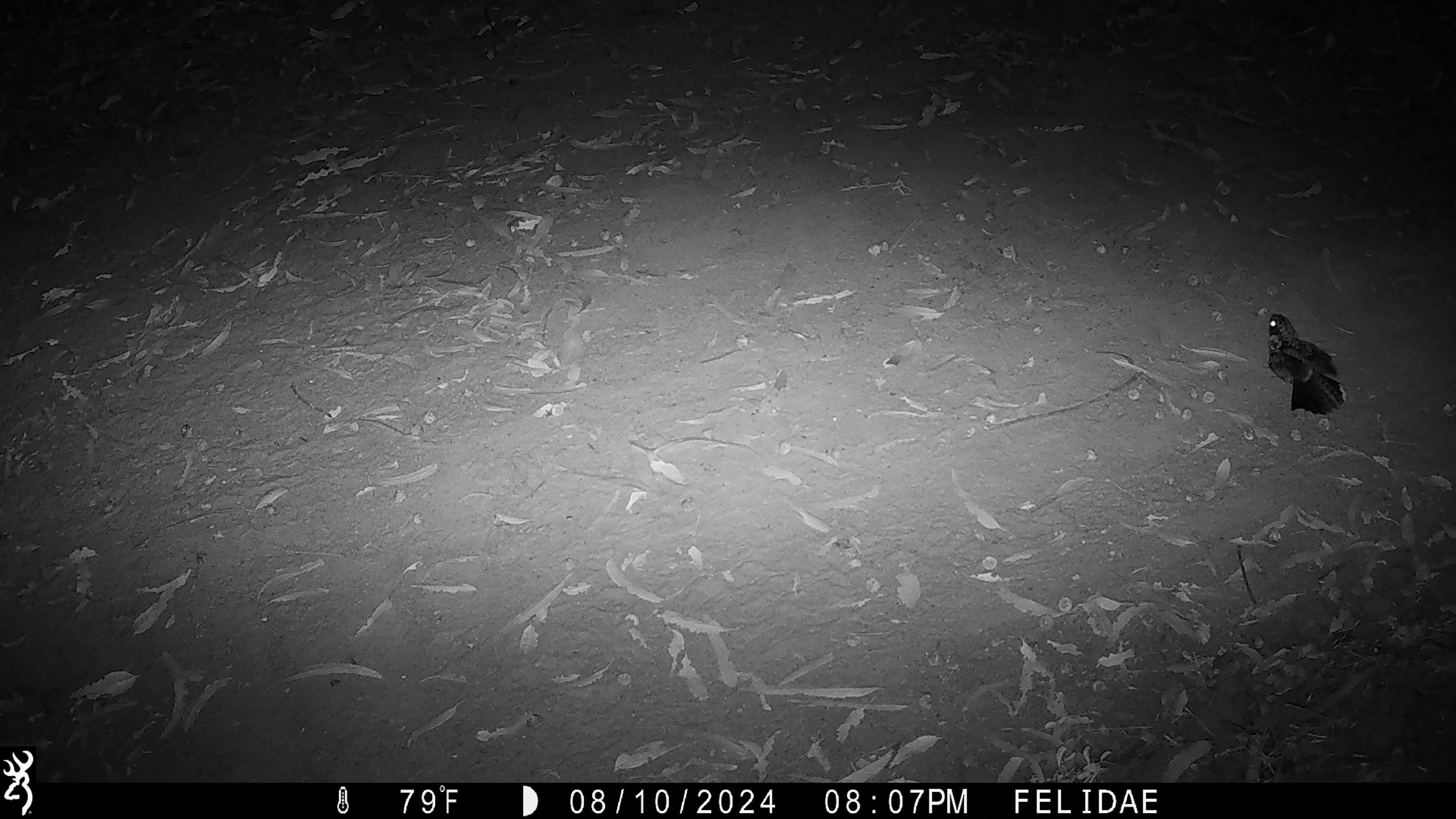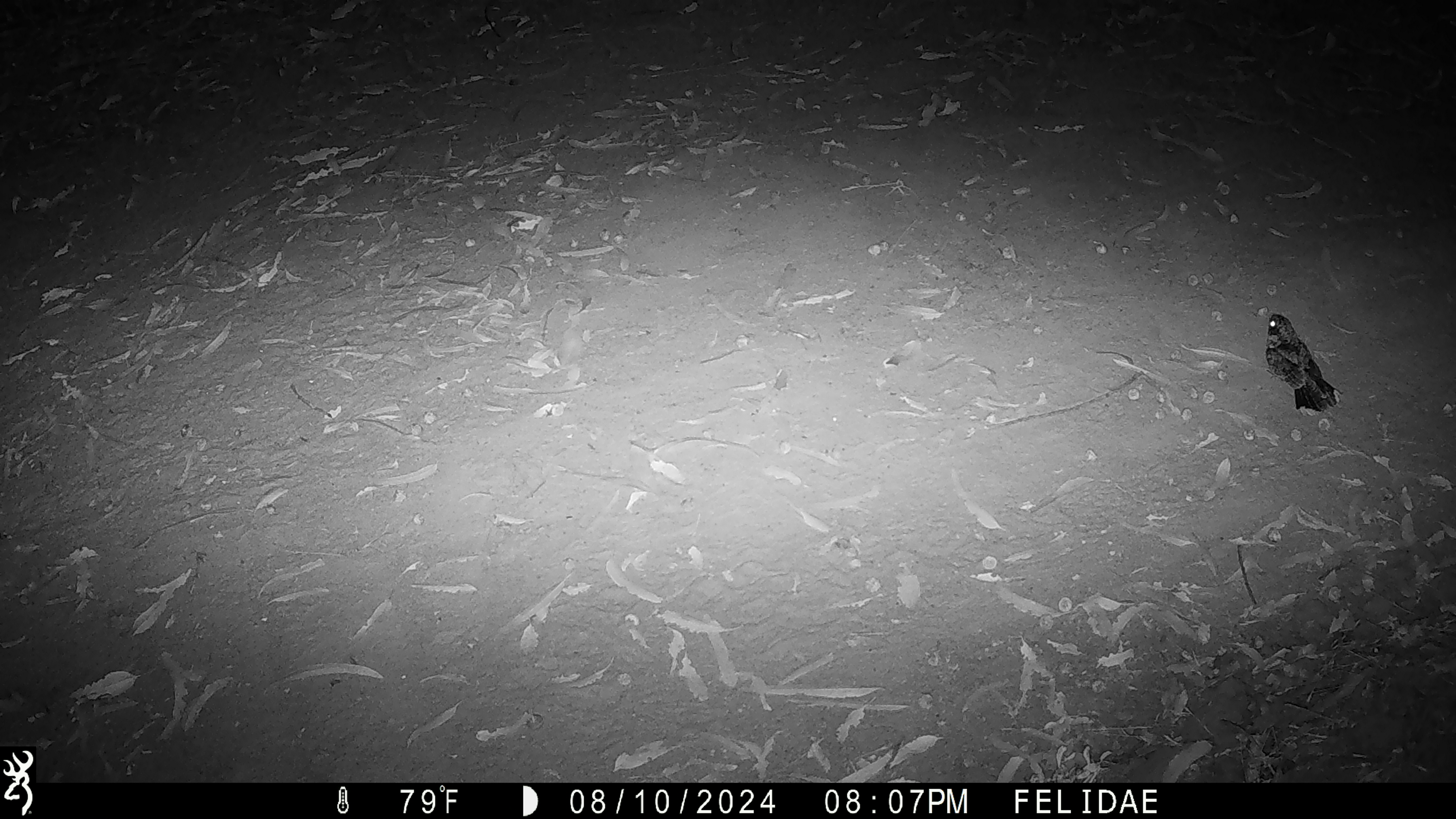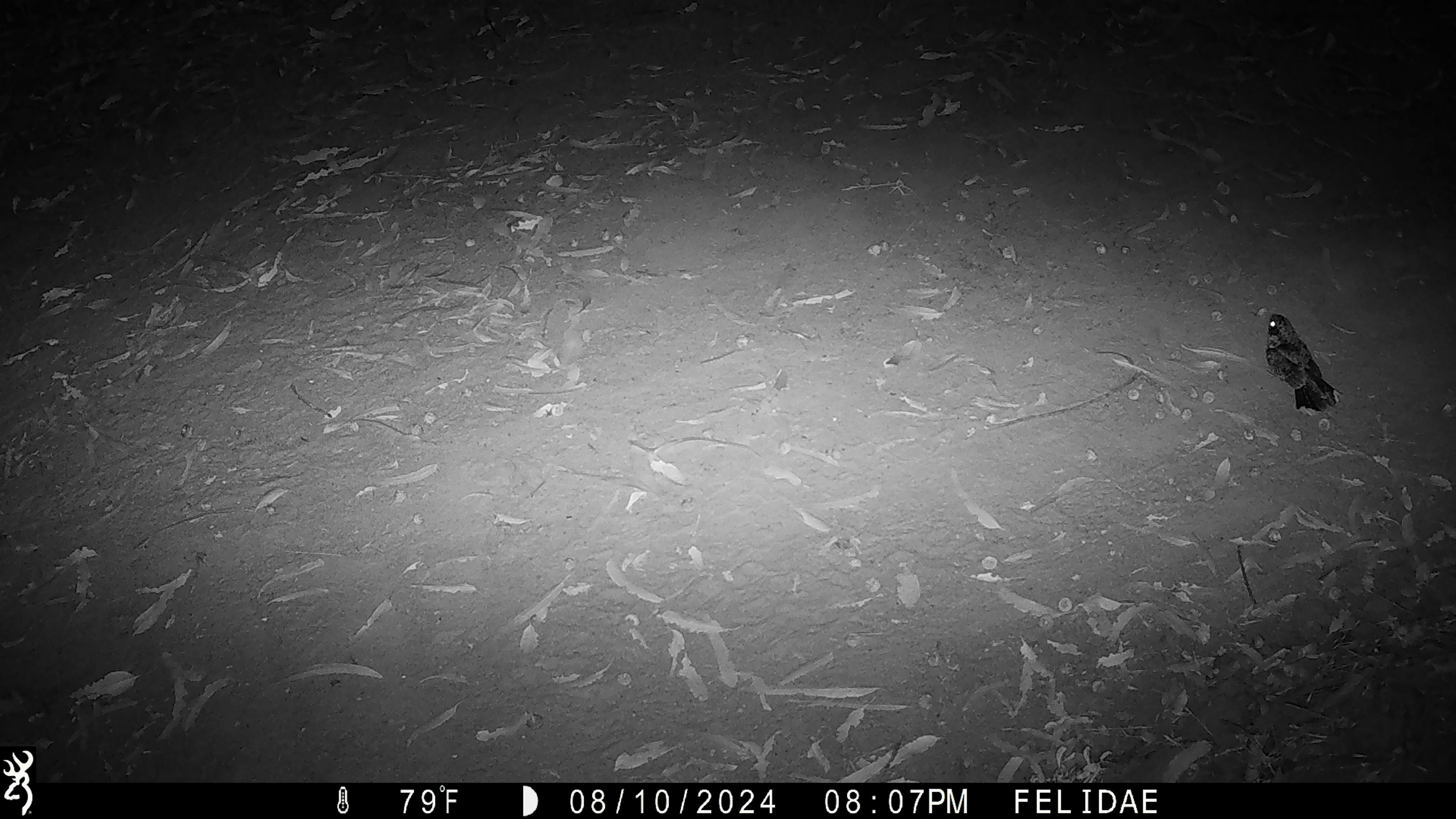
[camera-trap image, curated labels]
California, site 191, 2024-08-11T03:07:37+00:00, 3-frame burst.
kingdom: Animalia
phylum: Chordata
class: Aves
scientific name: Aves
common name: bird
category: unknown bird